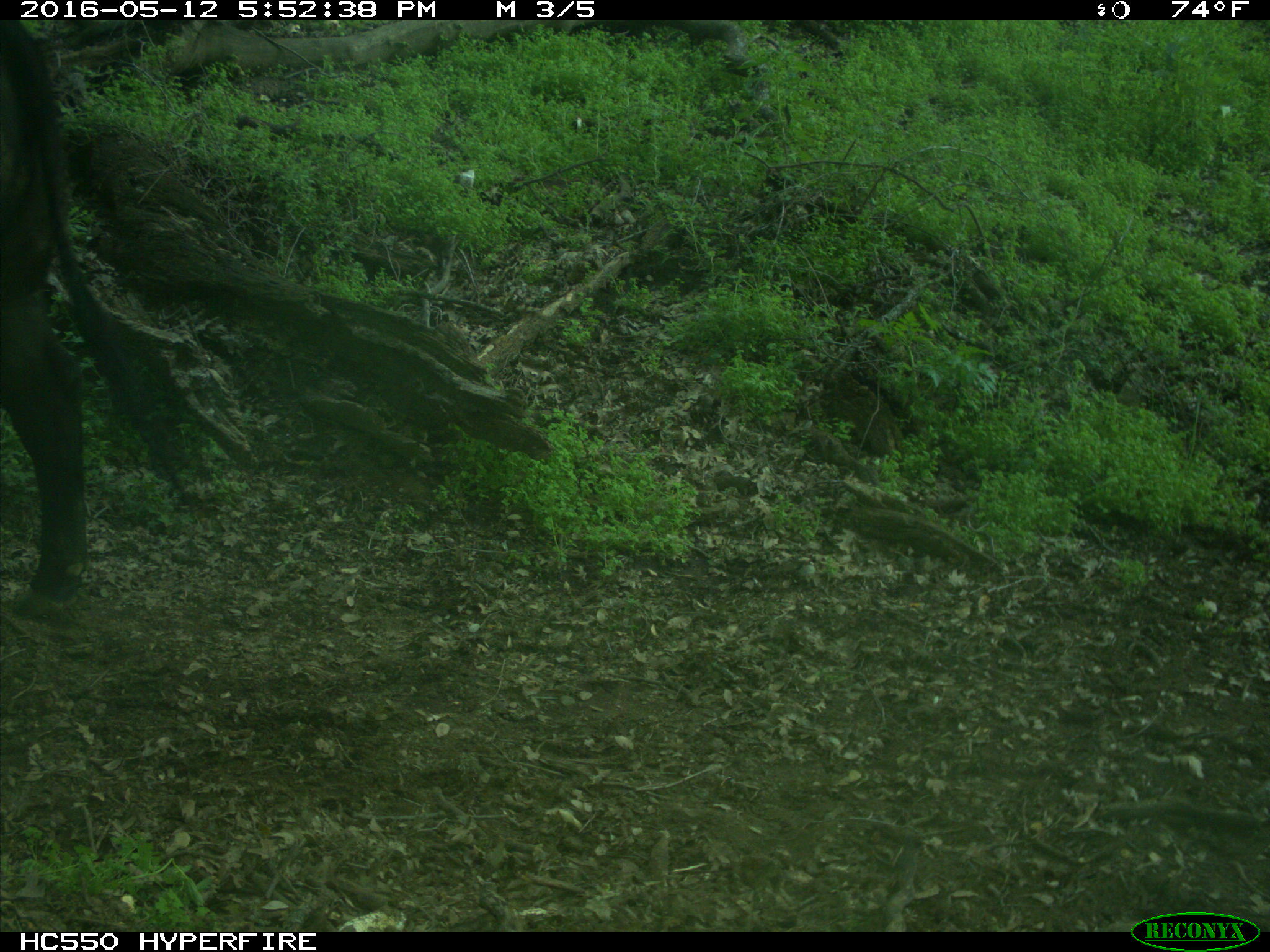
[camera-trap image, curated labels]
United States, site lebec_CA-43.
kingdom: Animalia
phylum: Chordata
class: Mammalia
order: Artiodactyla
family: Bovidae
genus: Bos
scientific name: Bos taurus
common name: domestic cow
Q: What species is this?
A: Bos taurus (domestic cow).